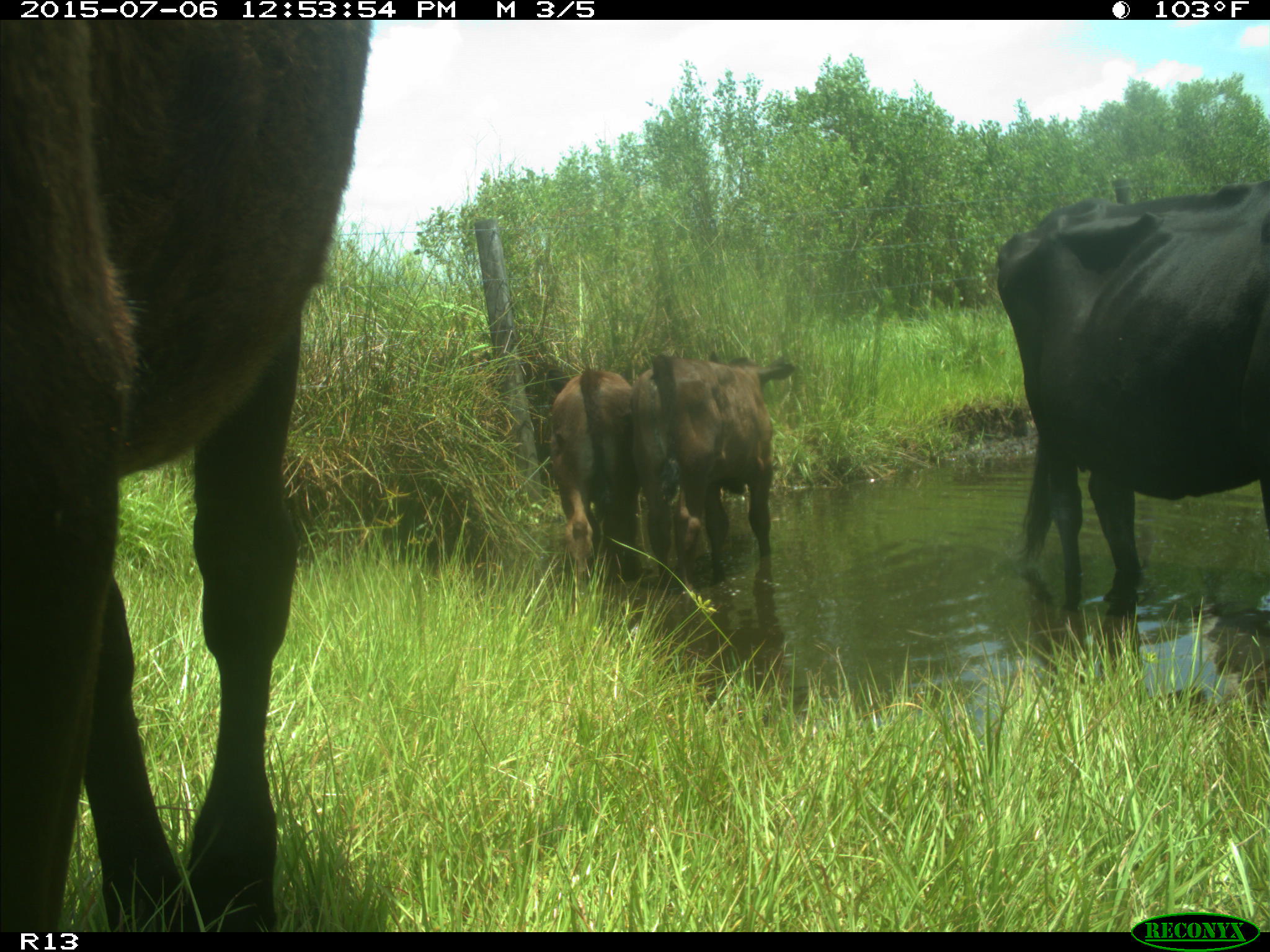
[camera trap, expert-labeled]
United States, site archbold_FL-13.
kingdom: Animalia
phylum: Chordata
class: Mammalia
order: Artiodactyla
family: Bovidae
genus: Bos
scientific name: Bos taurus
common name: domestic cow